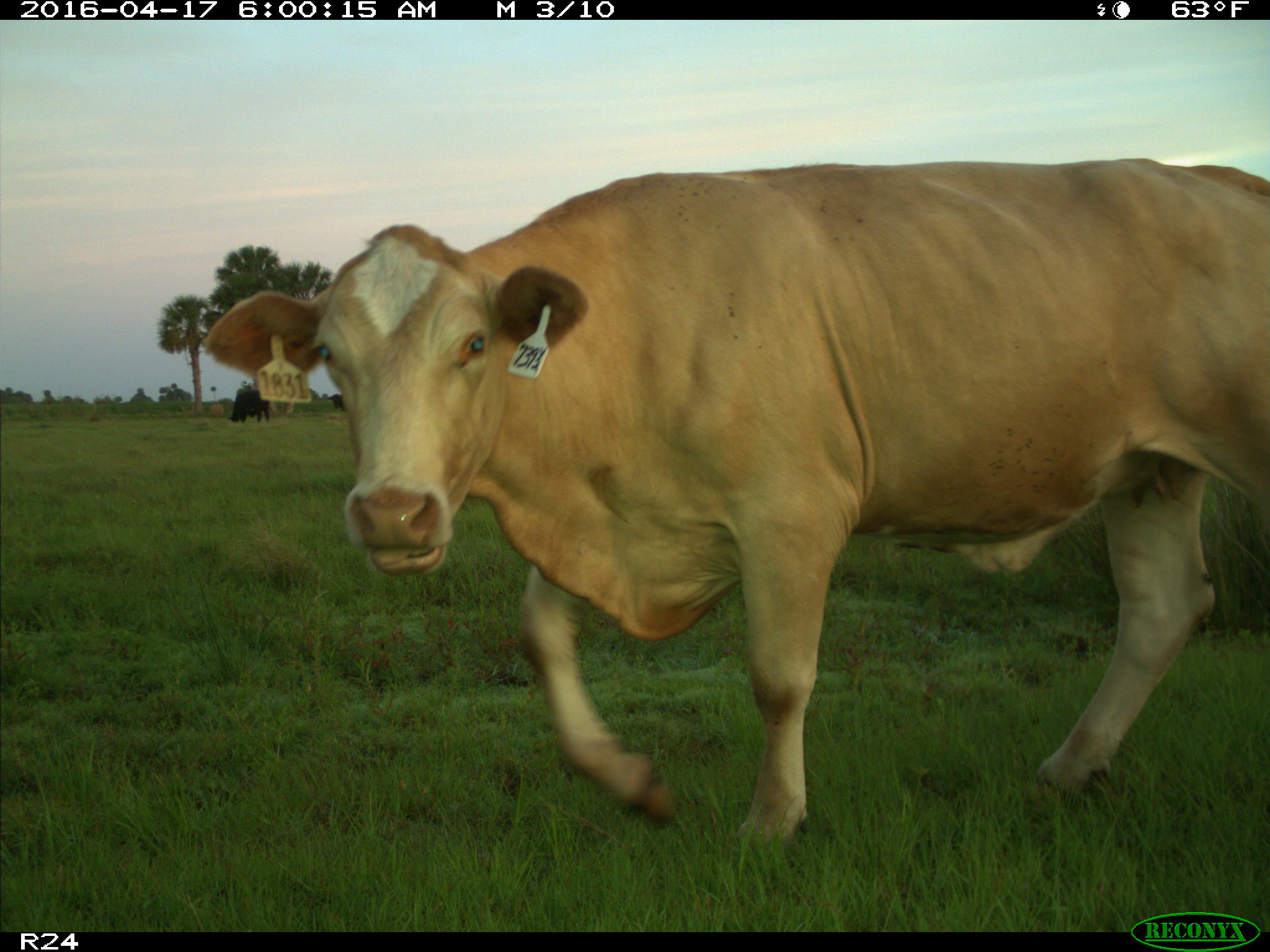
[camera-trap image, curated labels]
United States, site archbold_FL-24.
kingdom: Animalia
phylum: Chordata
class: Mammalia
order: Artiodactyla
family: Bovidae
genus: Bos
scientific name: Bos taurus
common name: domestic cow